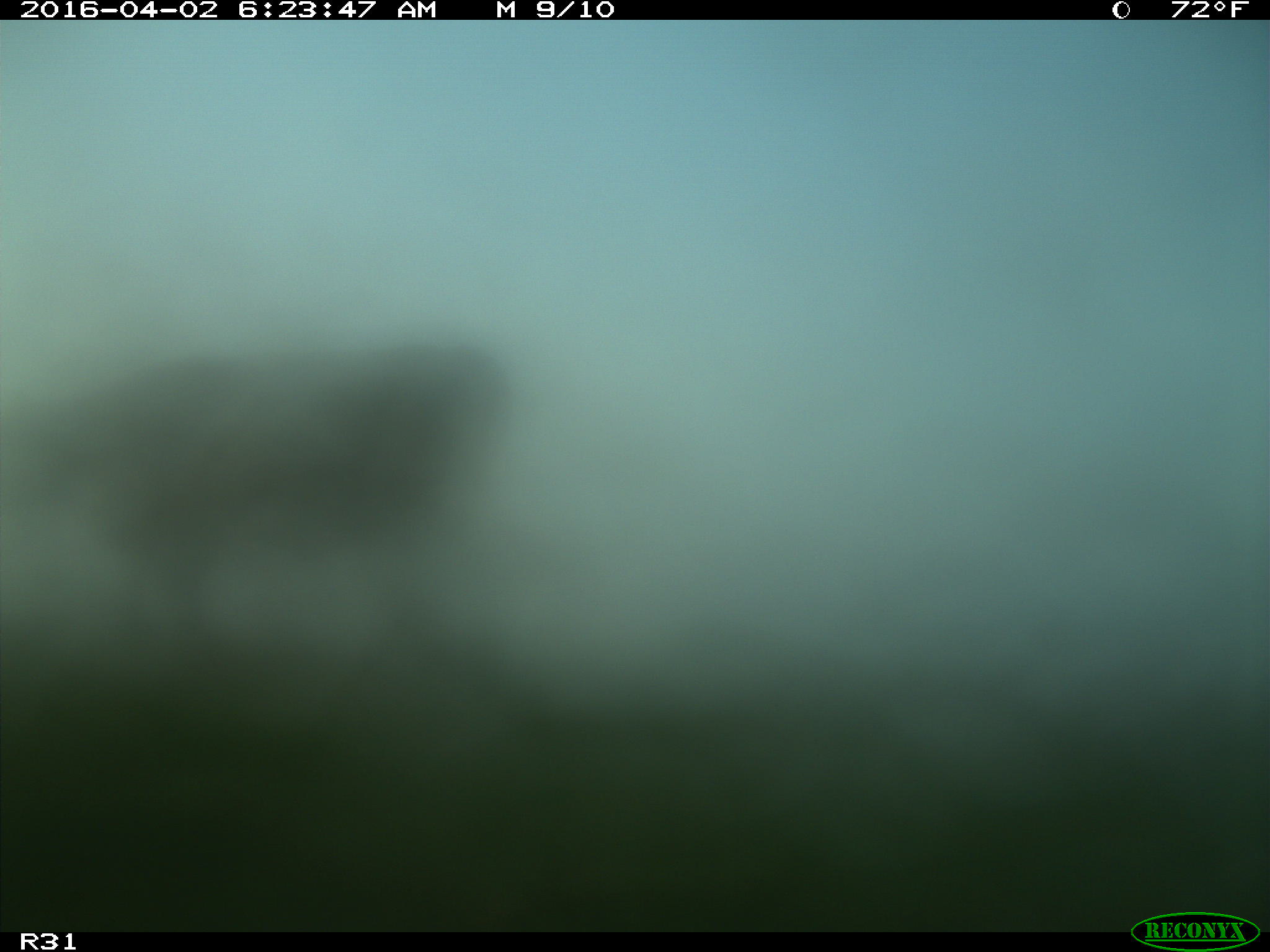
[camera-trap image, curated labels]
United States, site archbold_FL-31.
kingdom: Animalia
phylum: Chordata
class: Mammalia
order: Artiodactyla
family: Bovidae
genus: Bos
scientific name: Bos taurus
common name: domestic cow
Bos taurus (domestic cow).